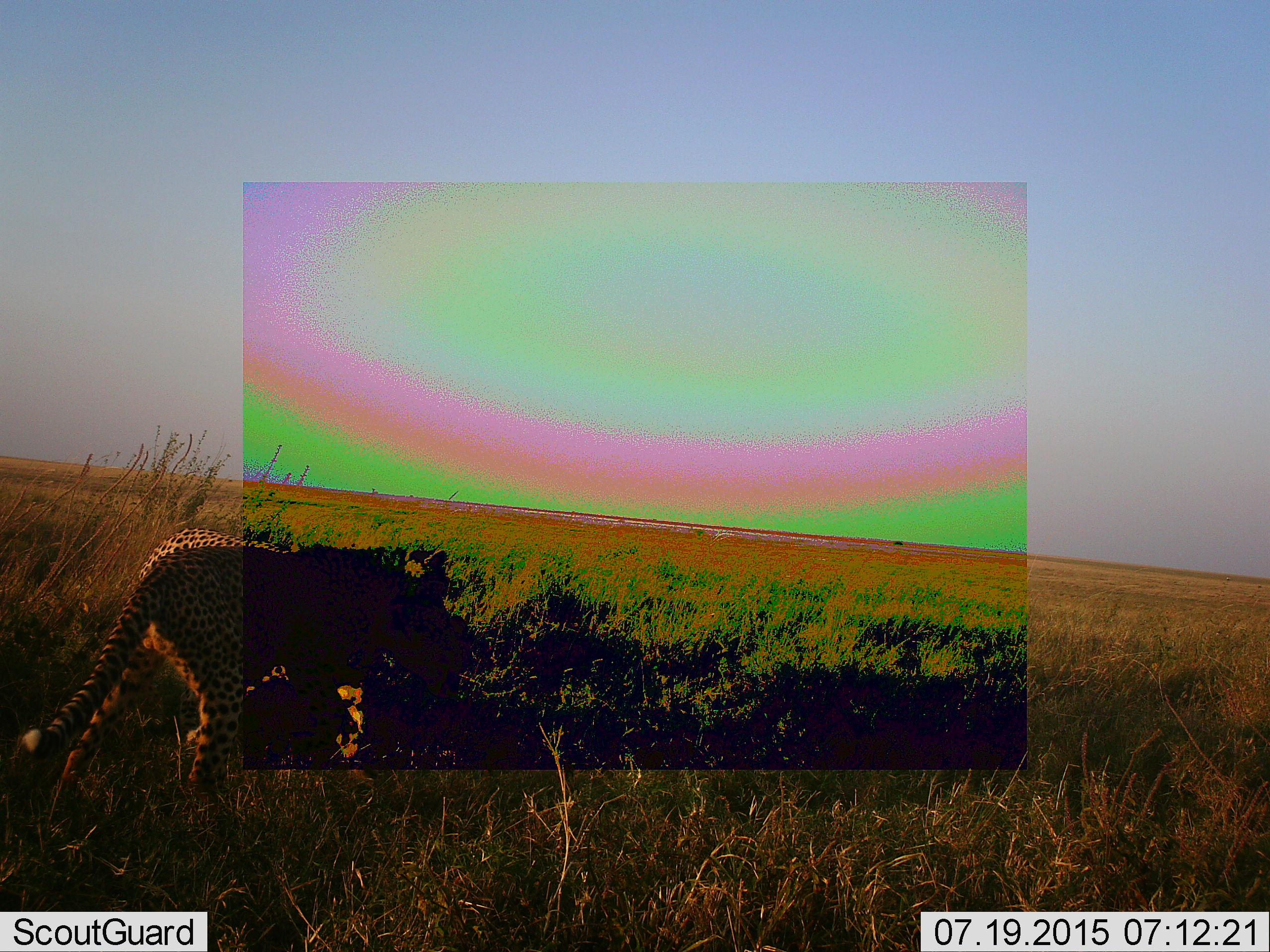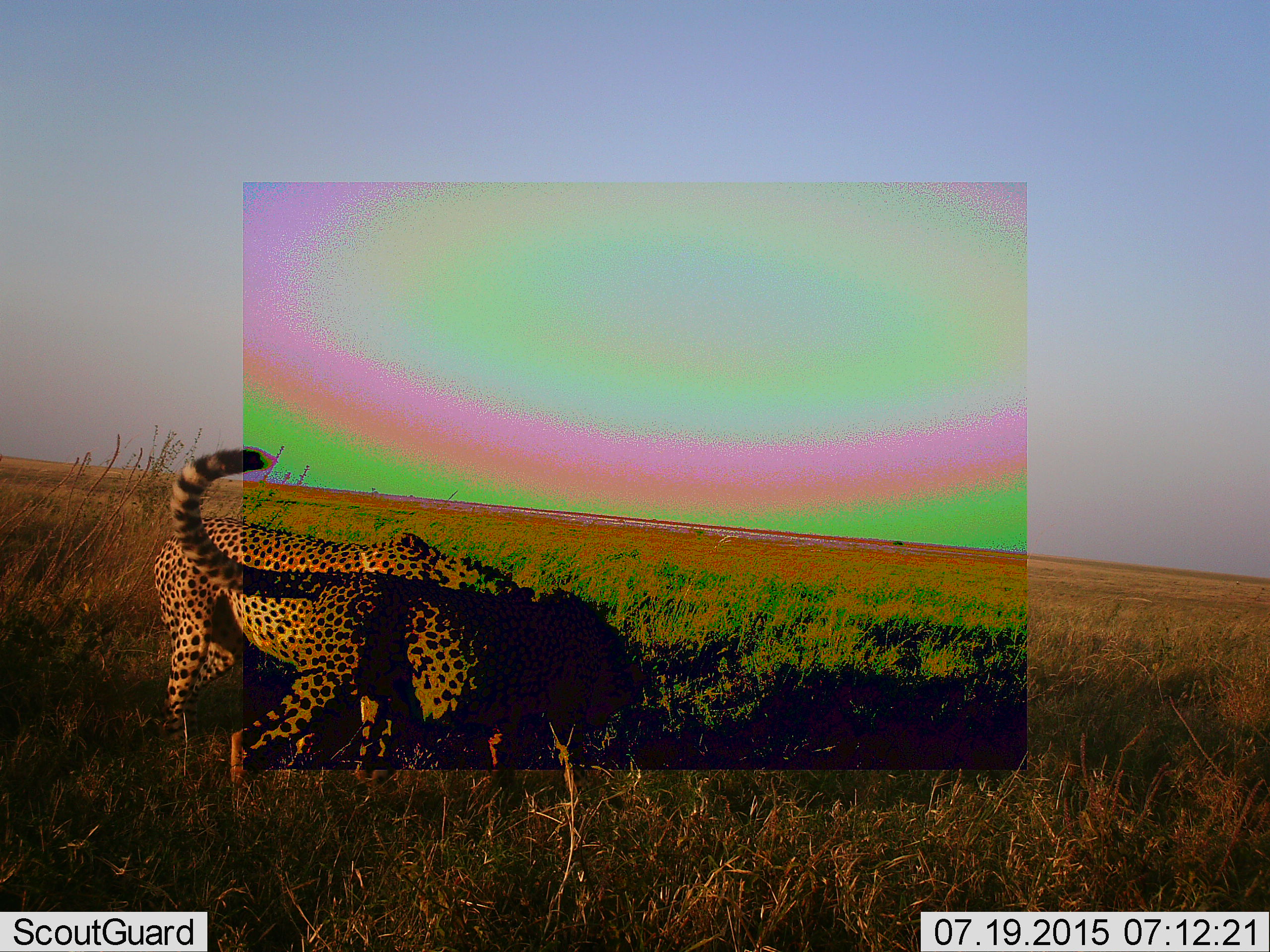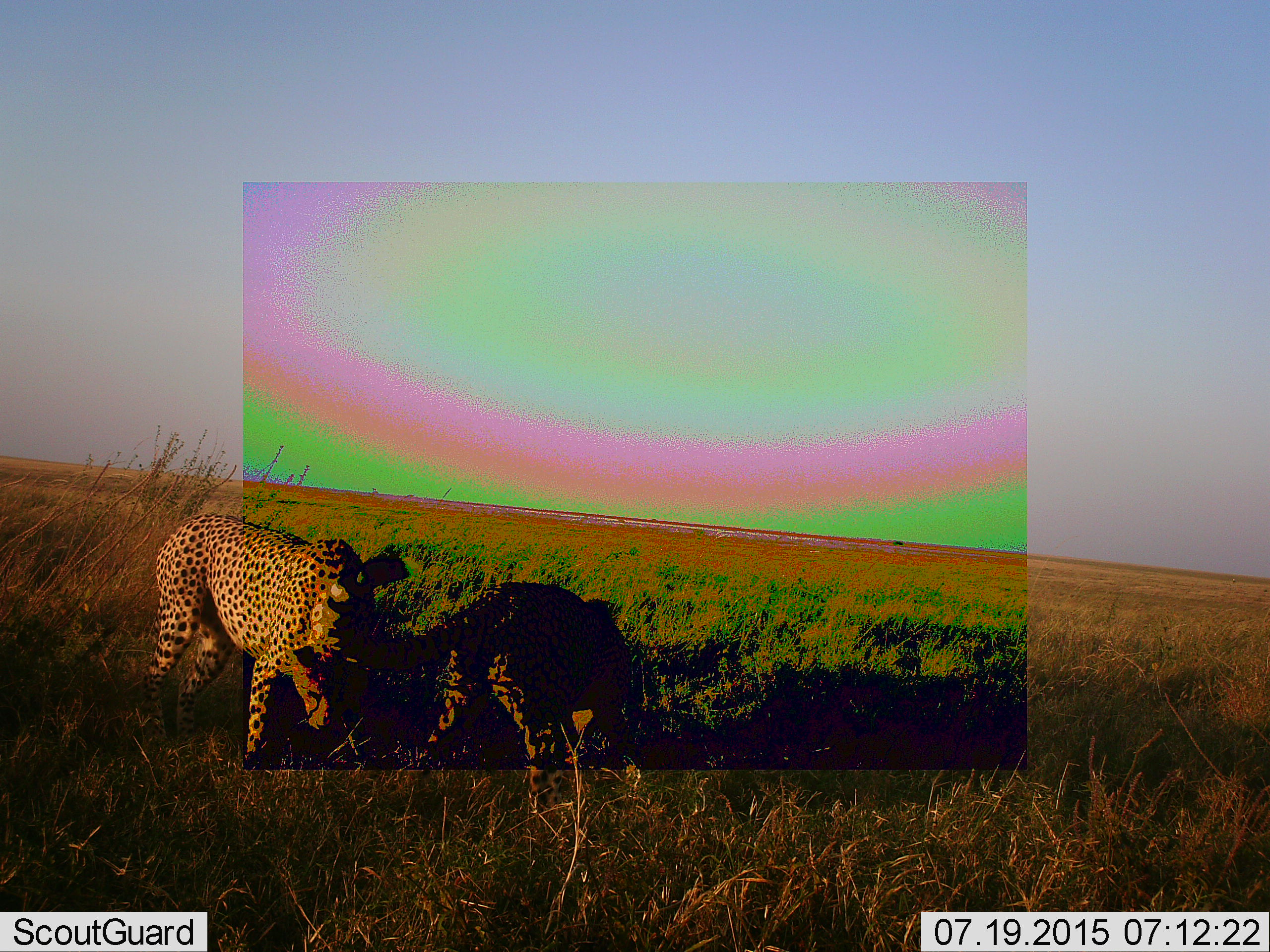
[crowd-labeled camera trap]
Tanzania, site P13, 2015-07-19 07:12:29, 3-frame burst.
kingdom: Animalia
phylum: Chordata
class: Mammalia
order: Carnivora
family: Felidae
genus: Acinonyx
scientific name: Acinonyx jubatus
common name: cheetah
Cheetah (Acinonyx jubatus), count 2. Behavior (volunteer vote fractions): standing 11%, resting 0%, moving 44%, interacting 78%. Young present (vote fraction): 0%. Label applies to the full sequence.